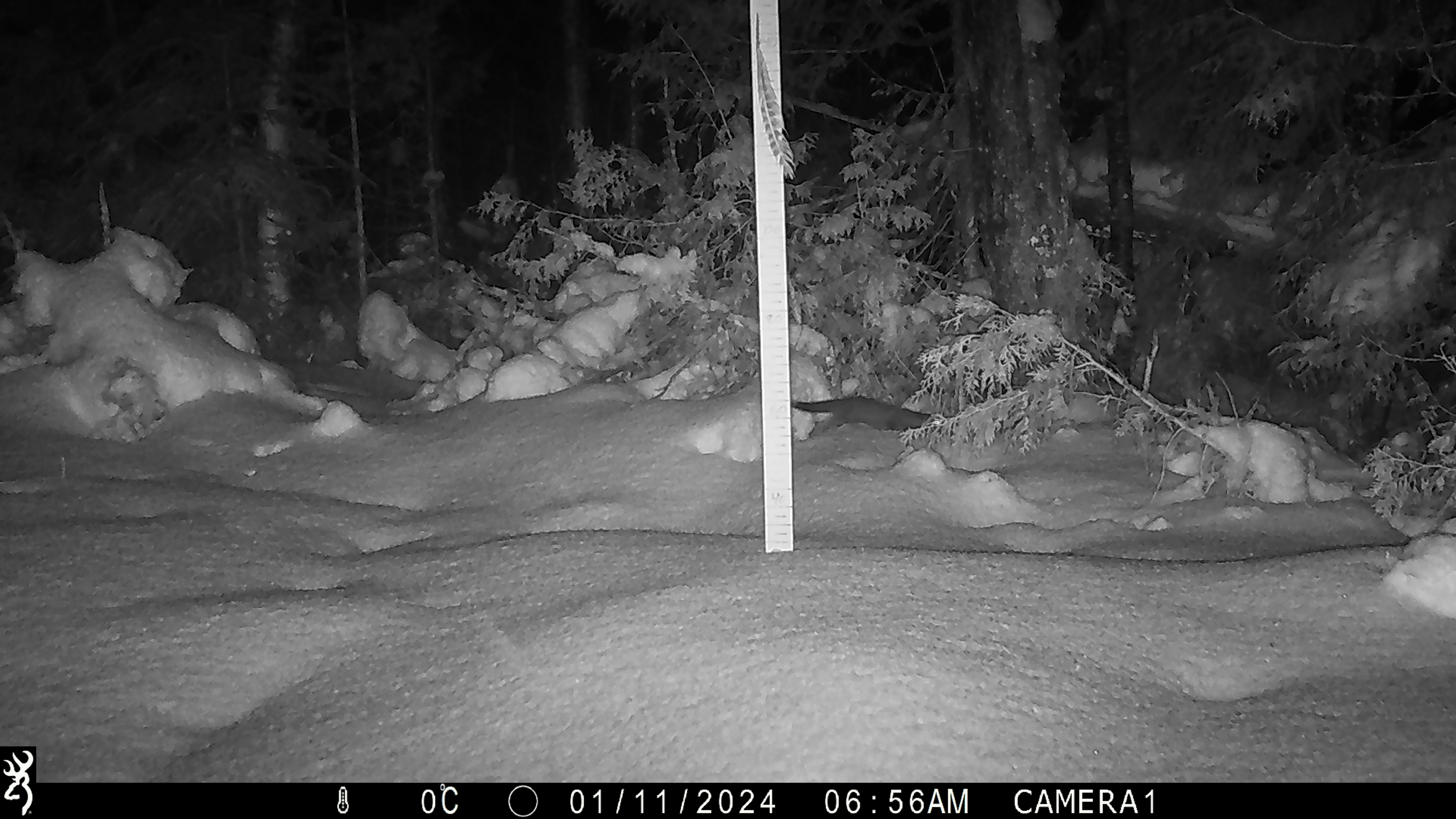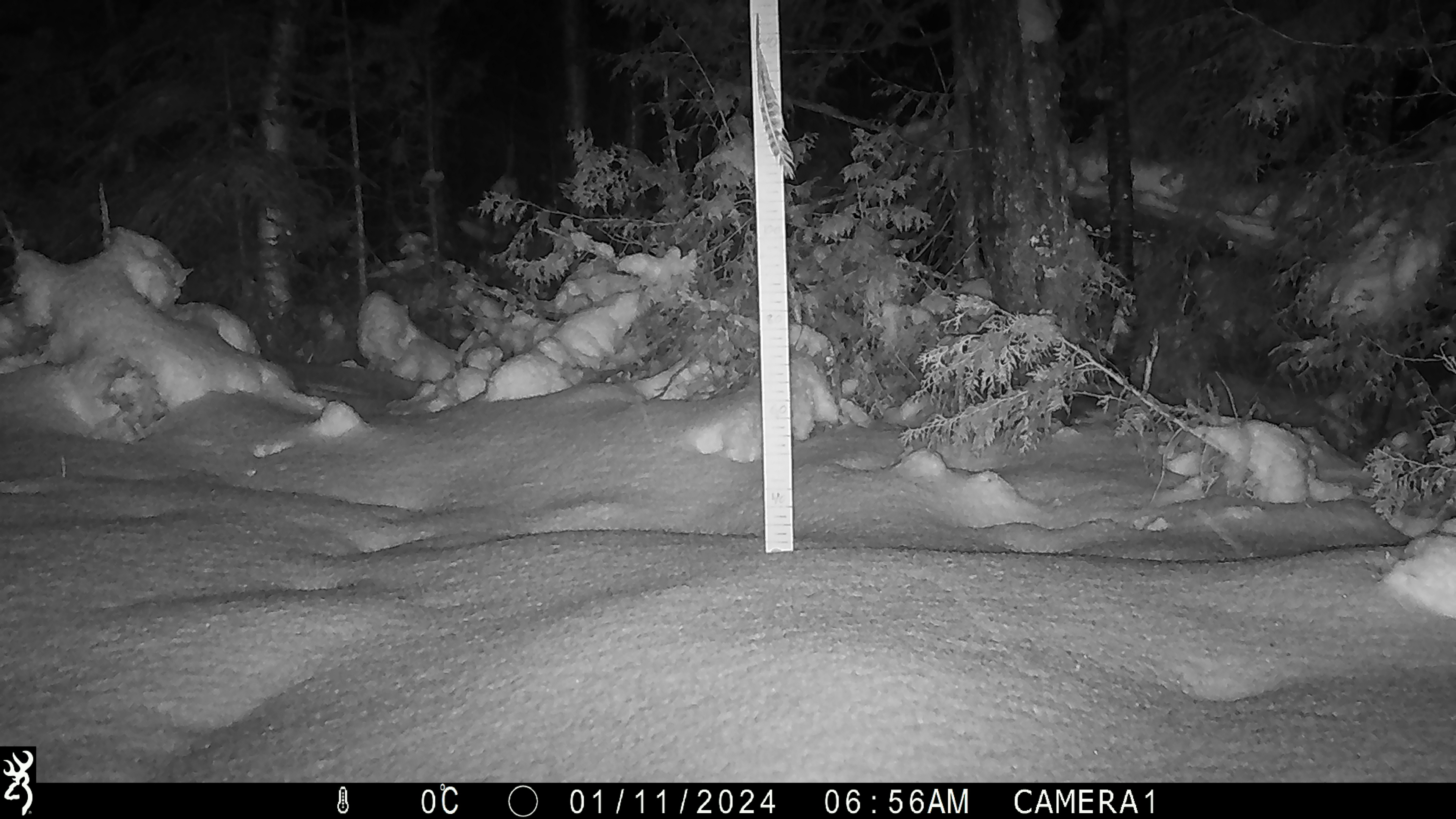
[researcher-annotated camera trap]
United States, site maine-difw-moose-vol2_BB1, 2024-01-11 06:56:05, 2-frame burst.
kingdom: Animalia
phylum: Chordata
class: Mammalia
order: Carnivora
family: Mustelidae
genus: Neogale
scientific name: Neogale vison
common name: american mink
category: mink